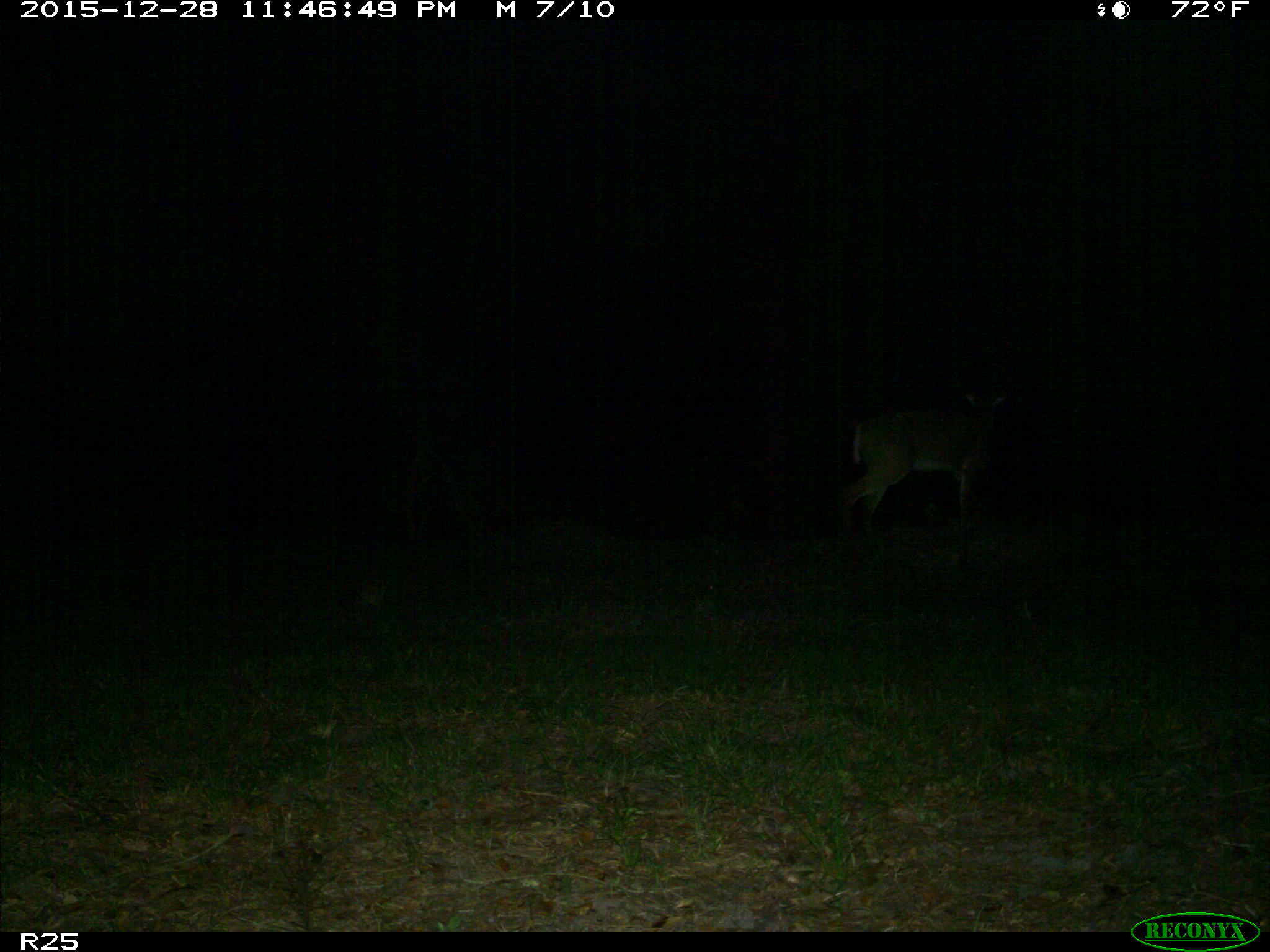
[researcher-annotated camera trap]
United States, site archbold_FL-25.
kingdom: Animalia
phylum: Chordata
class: Mammalia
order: Artiodactyla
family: Cervidae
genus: Odocoileus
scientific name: Odocoileus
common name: deer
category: unidentified deer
Unidentified deer (deer) (Odocoileus).